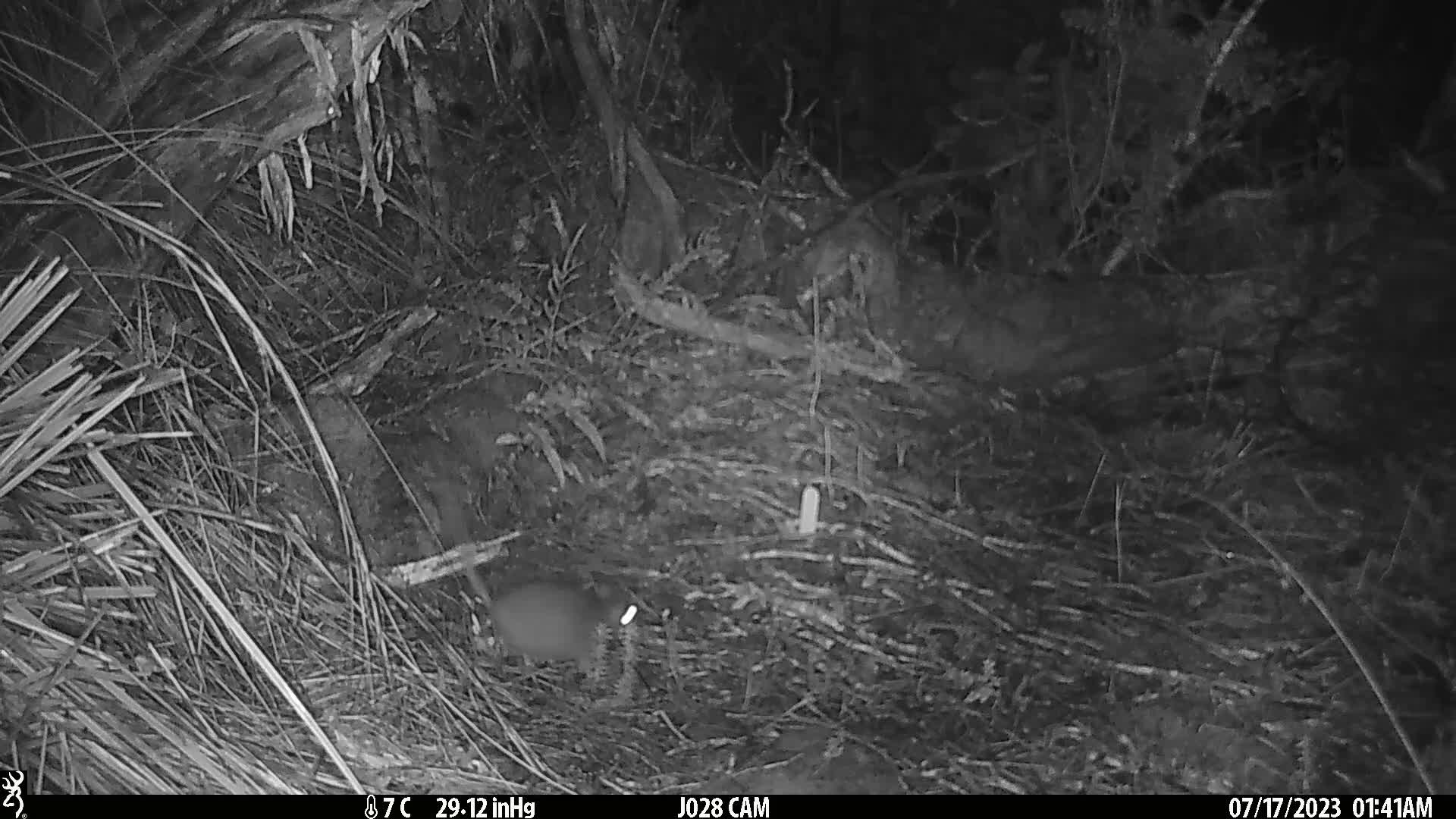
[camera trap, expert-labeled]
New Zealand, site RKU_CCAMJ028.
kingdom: Animalia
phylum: Chordata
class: Mammalia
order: Rodentia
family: Muridae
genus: Rattus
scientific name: Rattus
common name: rat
Rat (Rattus).